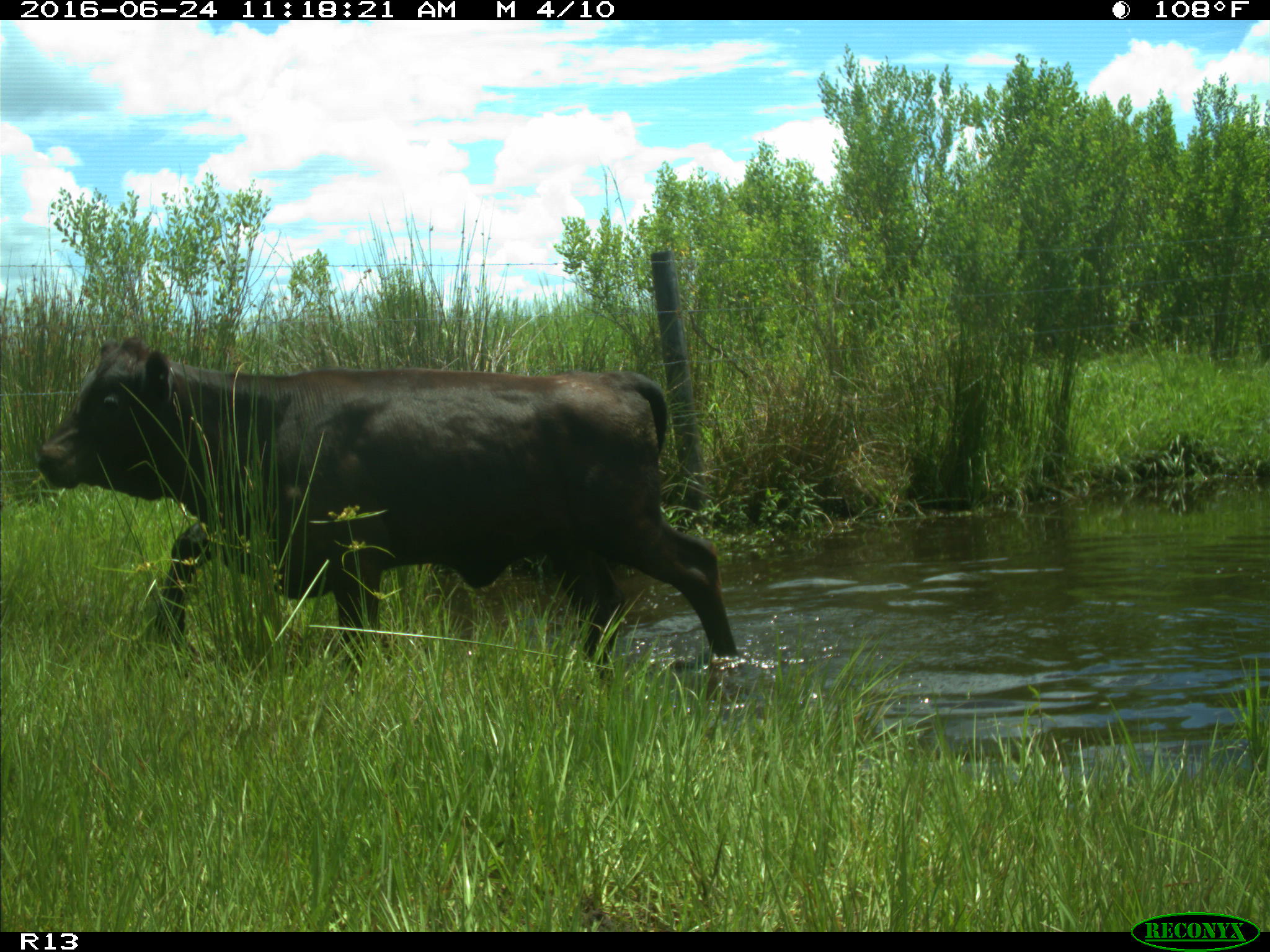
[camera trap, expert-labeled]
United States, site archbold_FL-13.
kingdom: Animalia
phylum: Chordata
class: Mammalia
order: Artiodactyla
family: Bovidae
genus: Bos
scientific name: Bos taurus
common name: domestic cow